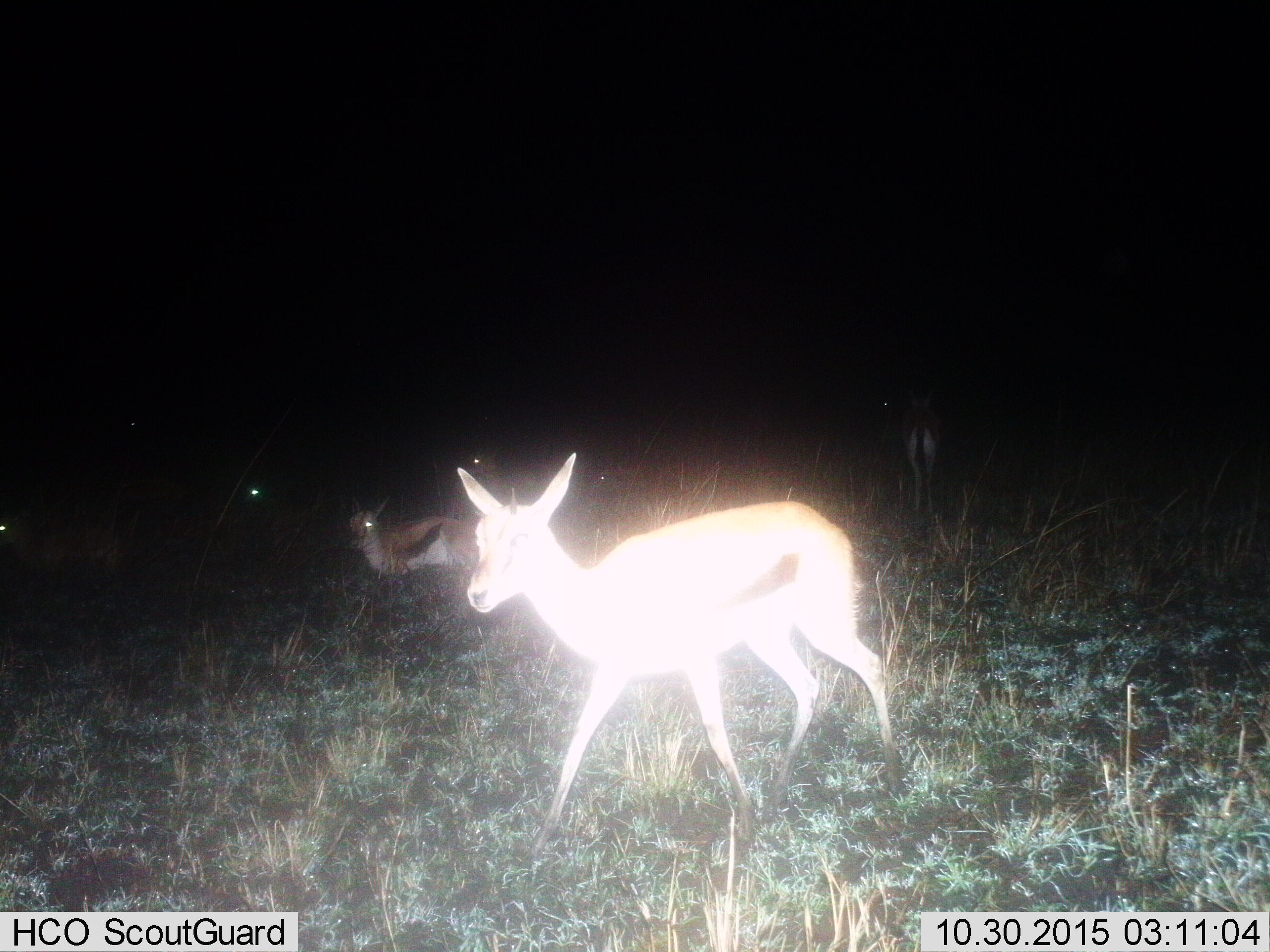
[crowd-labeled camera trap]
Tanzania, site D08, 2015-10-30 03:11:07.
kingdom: Animalia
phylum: Chordata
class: Mammalia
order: Artiodactyla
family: Bovidae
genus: Eudorcas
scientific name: Eudorcas thomsonii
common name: thomson's gazelle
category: gazellethomsons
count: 6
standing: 61%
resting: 50%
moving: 67%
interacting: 0%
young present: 17%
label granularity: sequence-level